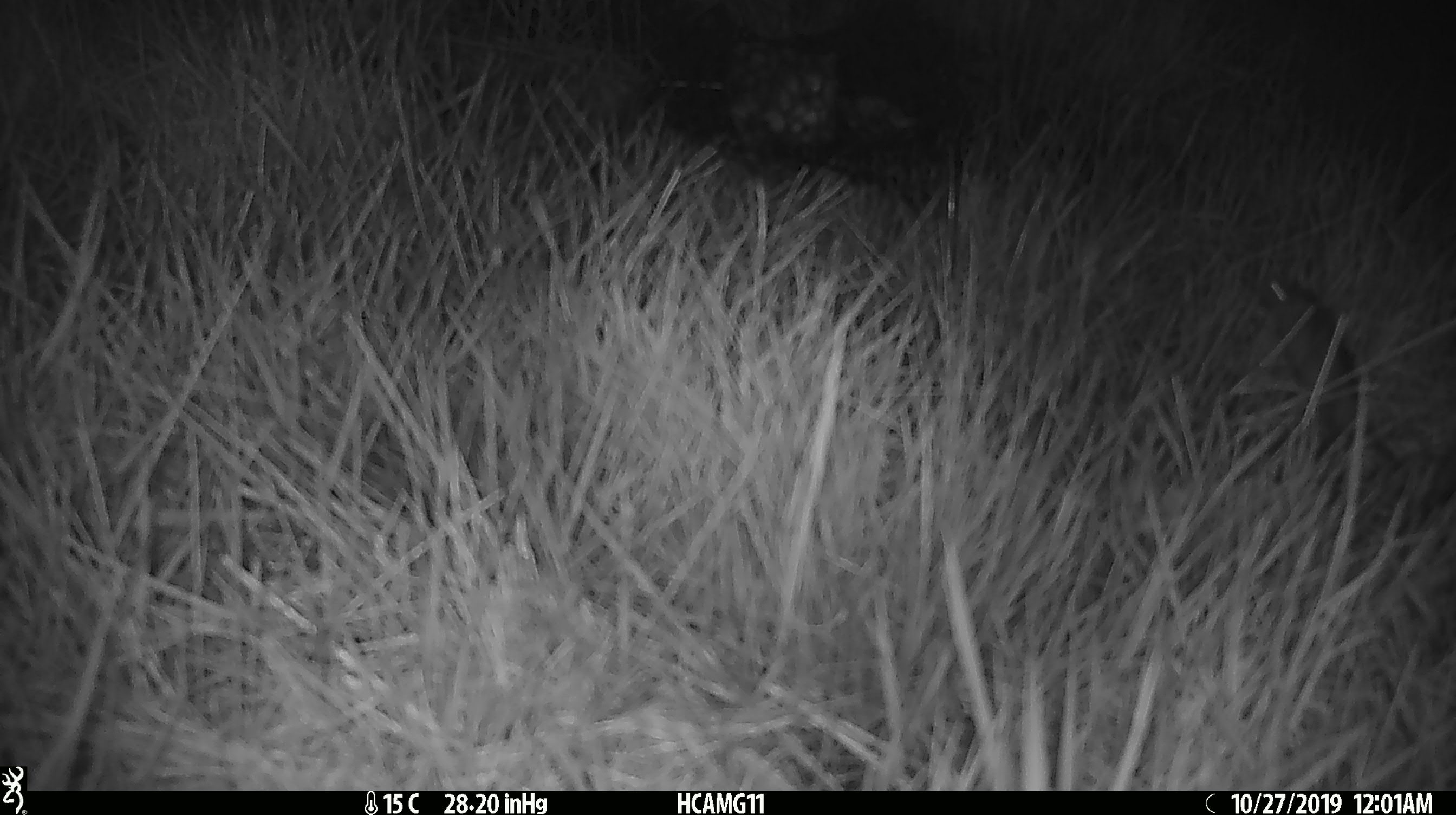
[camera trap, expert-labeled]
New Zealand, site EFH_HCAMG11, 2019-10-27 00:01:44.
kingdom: Animalia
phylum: Chordata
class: Mammalia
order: Rodentia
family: Muridae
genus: Mus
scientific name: Mus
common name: mouse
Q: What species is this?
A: Mouse (Mus).